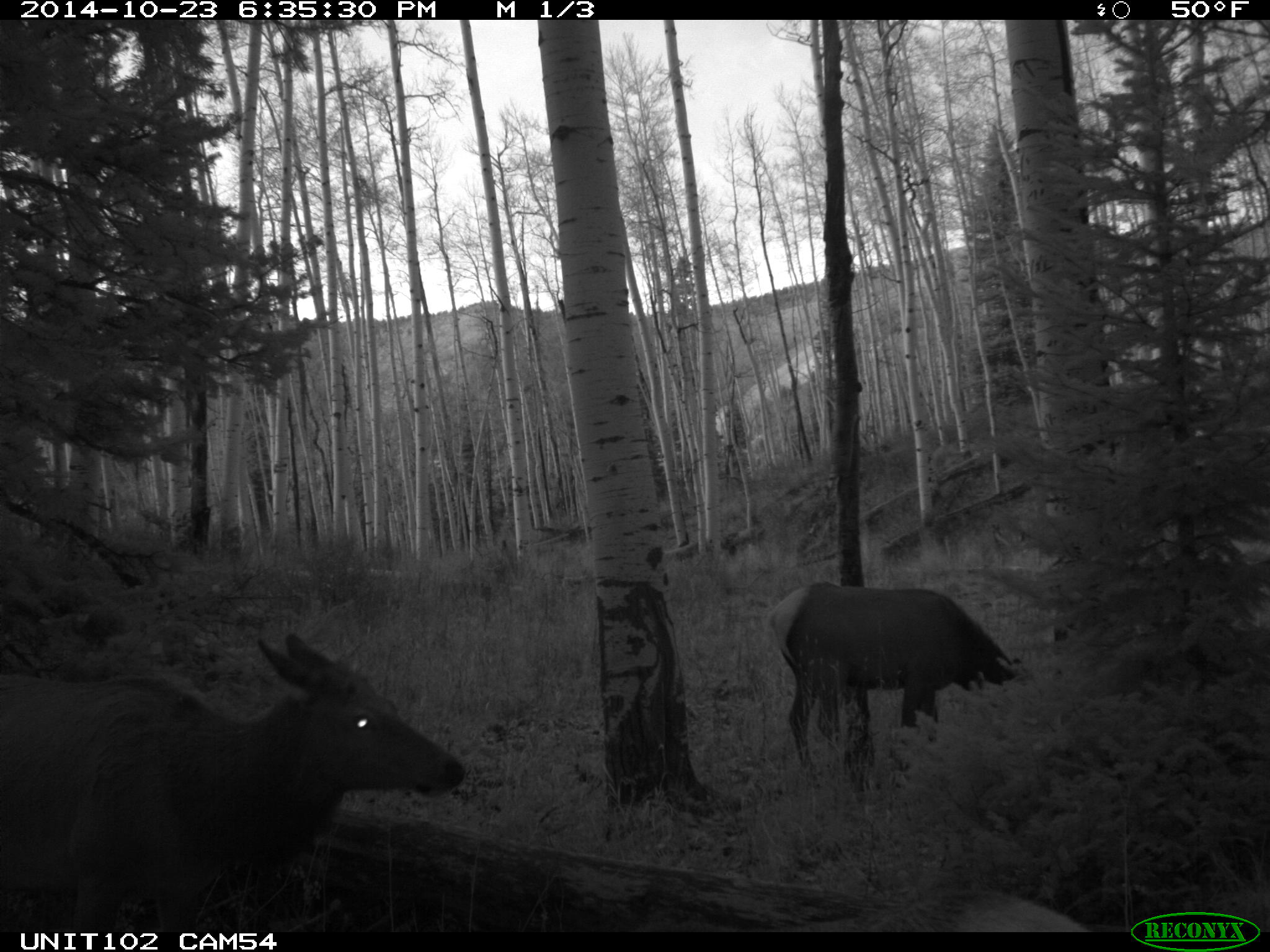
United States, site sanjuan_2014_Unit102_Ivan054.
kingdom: Animalia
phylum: Chordata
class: Mammalia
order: Artiodactyla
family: Cervidae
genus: Cervus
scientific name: Cervus elaphus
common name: red deer